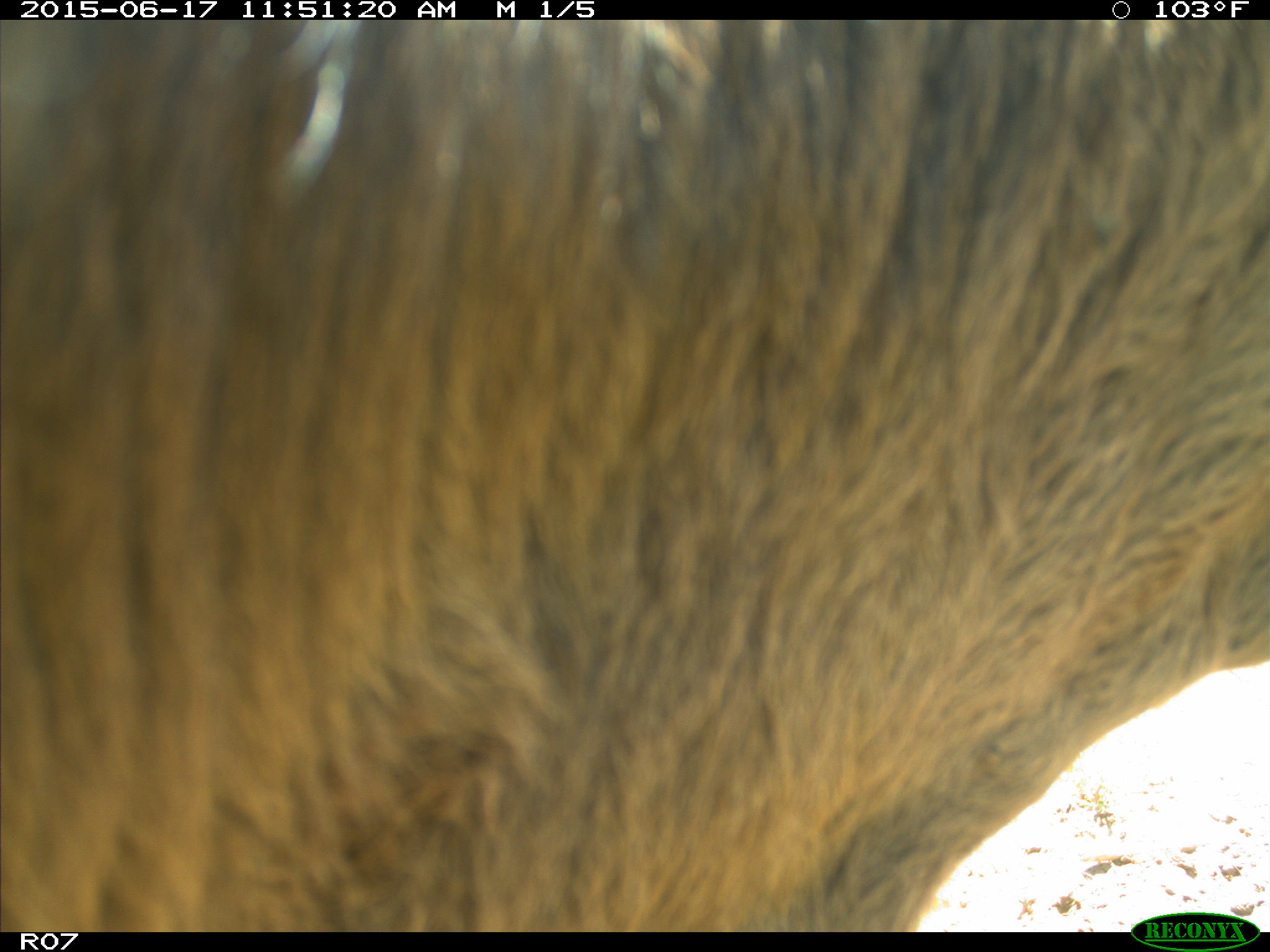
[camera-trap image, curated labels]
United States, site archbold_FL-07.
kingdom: Animalia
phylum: Chordata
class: Mammalia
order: Artiodactyla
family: Bovidae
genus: Bos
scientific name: Bos taurus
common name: domestic cow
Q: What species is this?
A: Bos taurus (domestic cow).